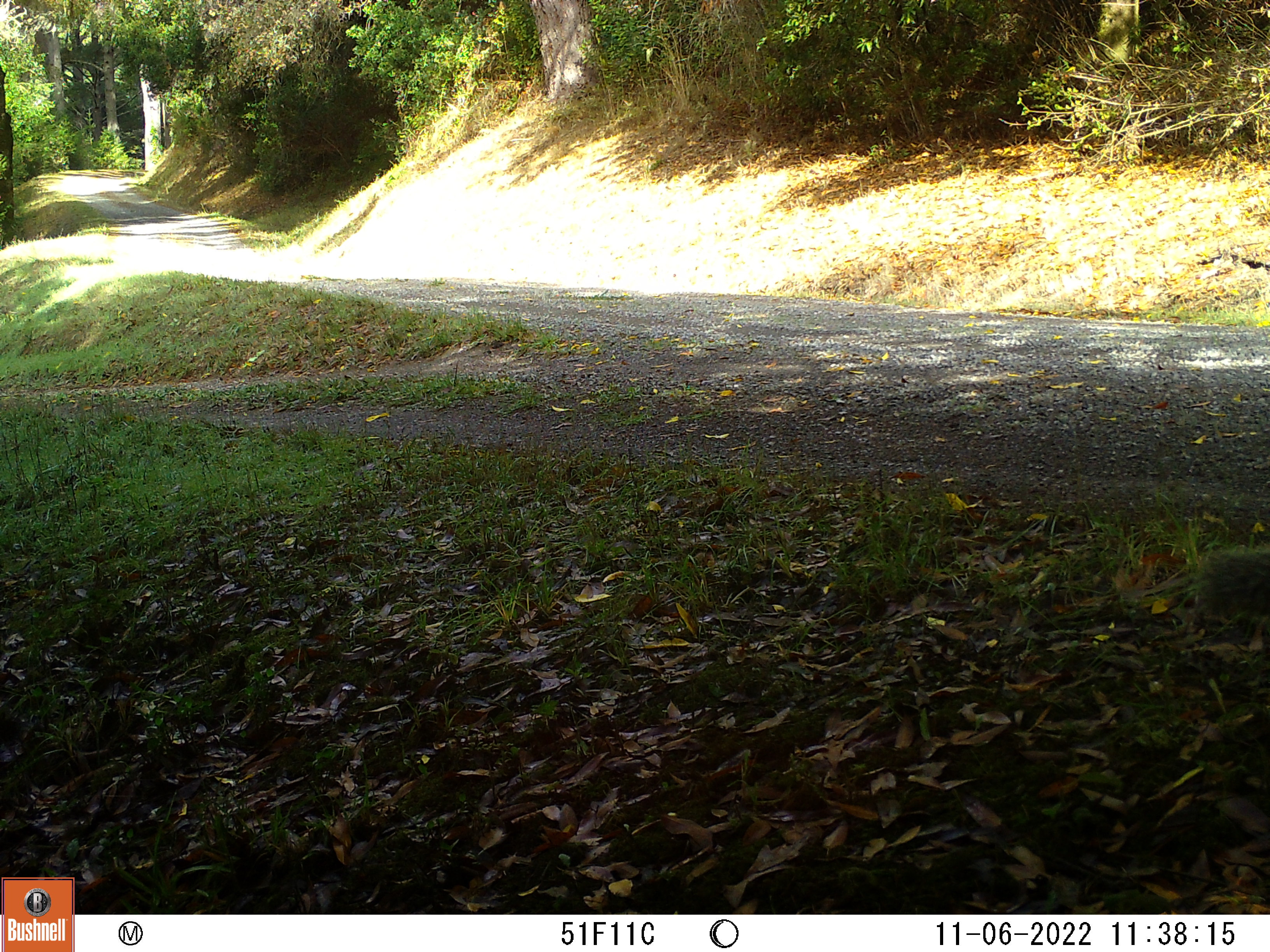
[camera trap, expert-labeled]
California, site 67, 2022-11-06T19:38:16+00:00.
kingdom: Animalia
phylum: Chordata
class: Mammalia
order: Rodentia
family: Sciuridae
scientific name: Sciuridae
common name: squirrel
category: unknown squirrel